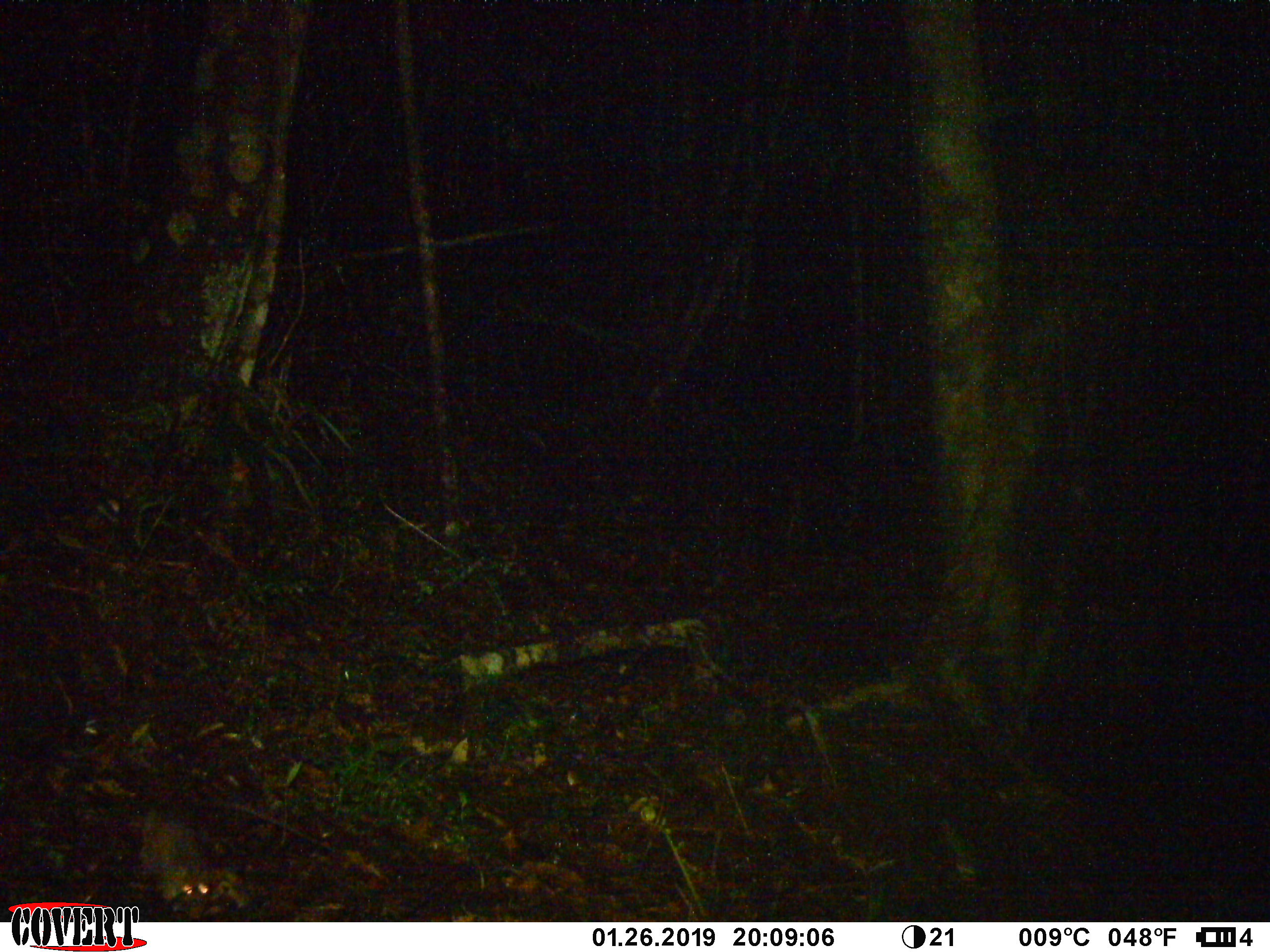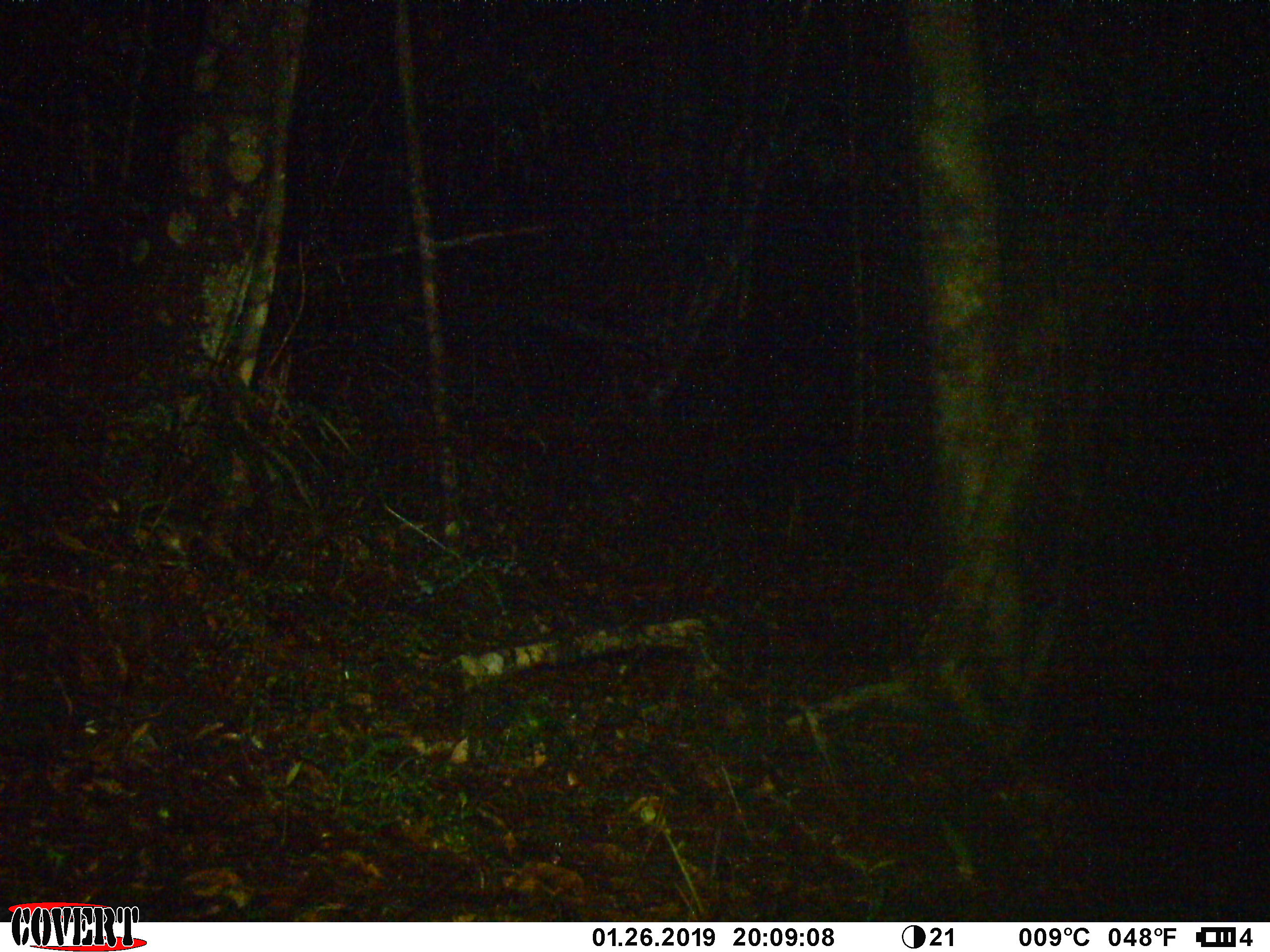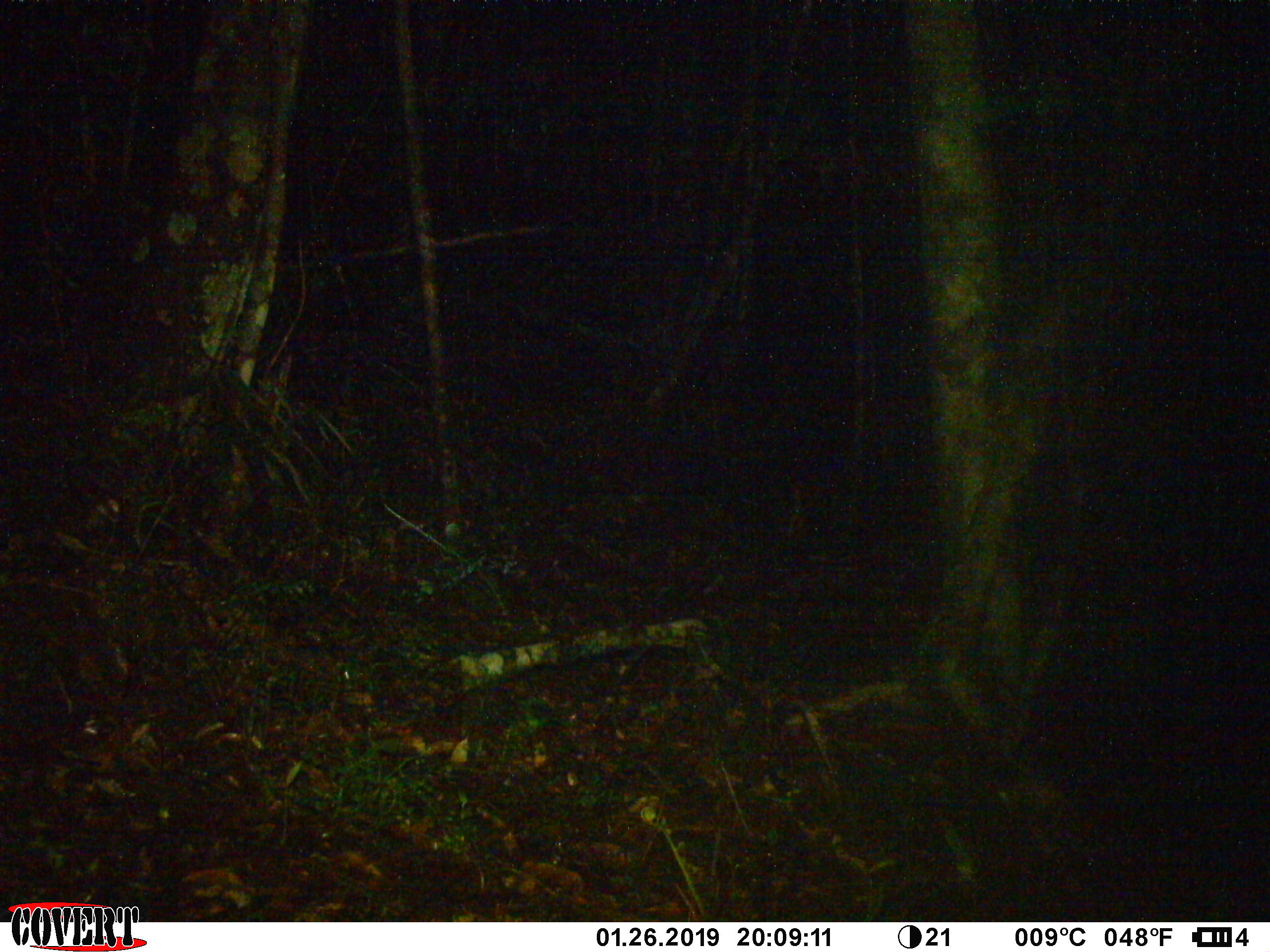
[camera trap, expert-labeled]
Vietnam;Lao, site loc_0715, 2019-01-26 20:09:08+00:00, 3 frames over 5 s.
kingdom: Animalia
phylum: Chordata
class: Mammalia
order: Rodentia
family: Muridae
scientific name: Muridae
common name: old-world mice and rats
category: unidentified murid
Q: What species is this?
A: Unidentified murid (old-world mice and rats) (Muridae).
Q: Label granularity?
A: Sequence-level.